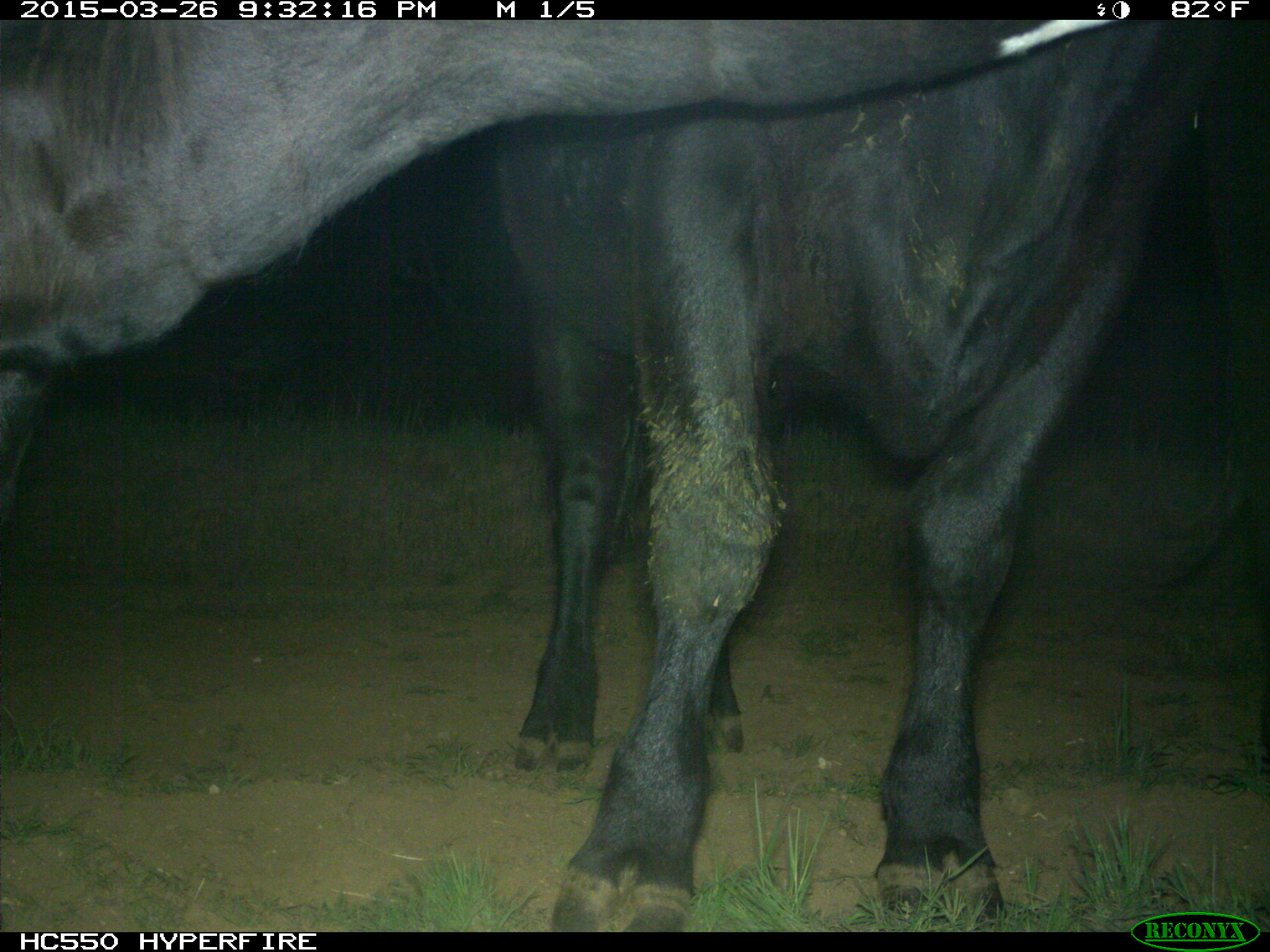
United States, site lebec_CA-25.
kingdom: Animalia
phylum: Chordata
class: Mammalia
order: Artiodactyla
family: Bovidae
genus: Bos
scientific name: Bos taurus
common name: domestic cow